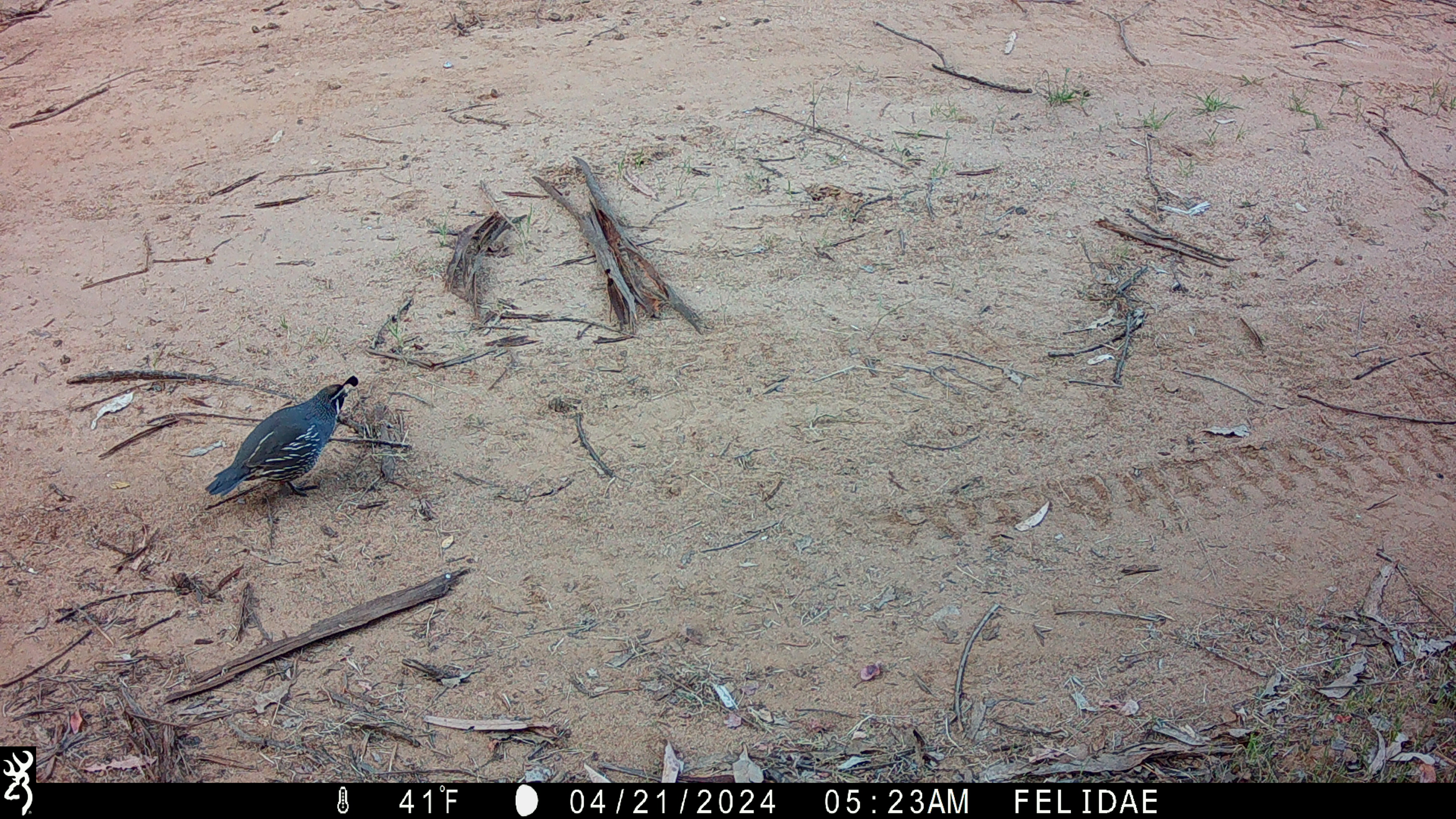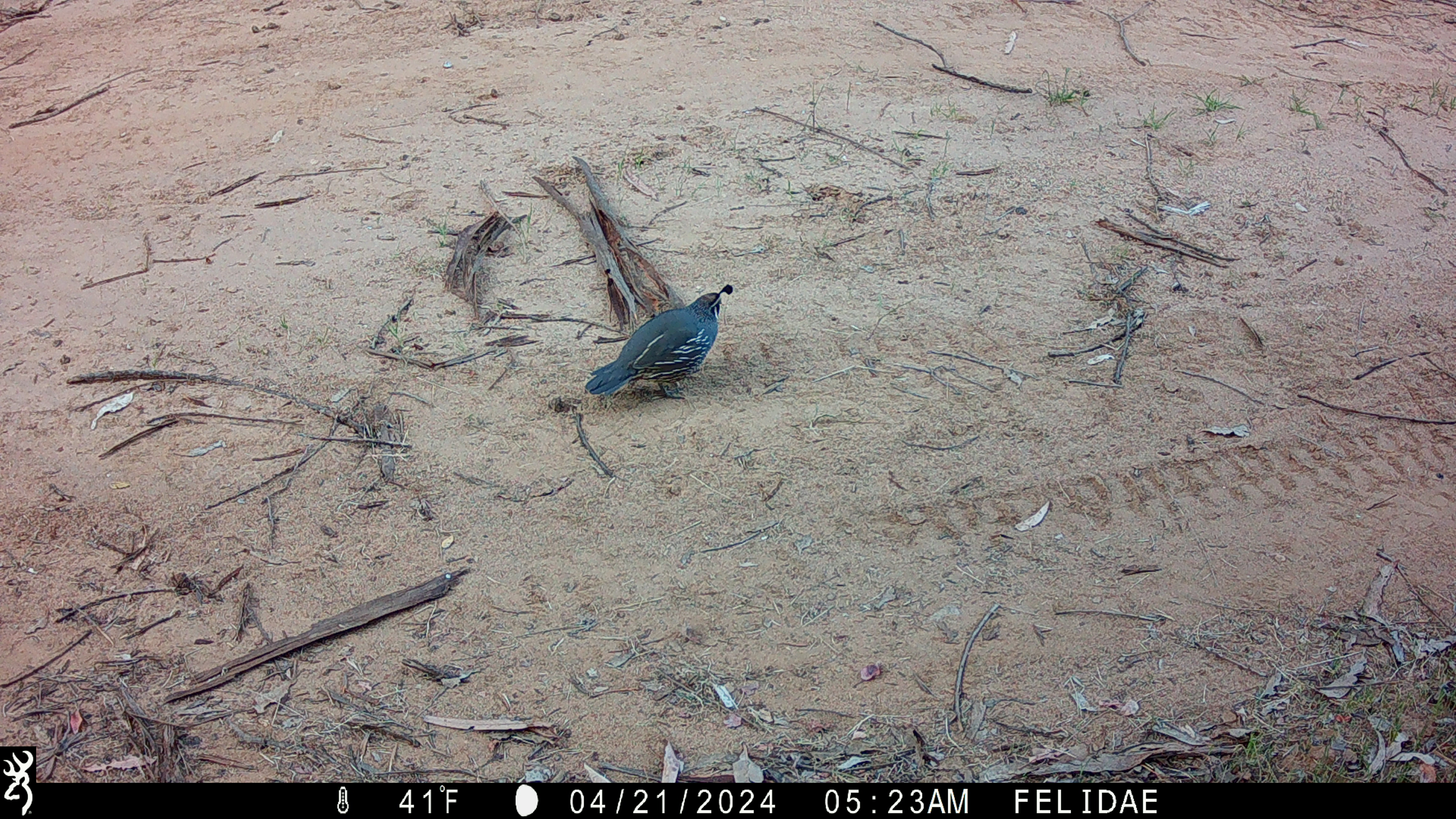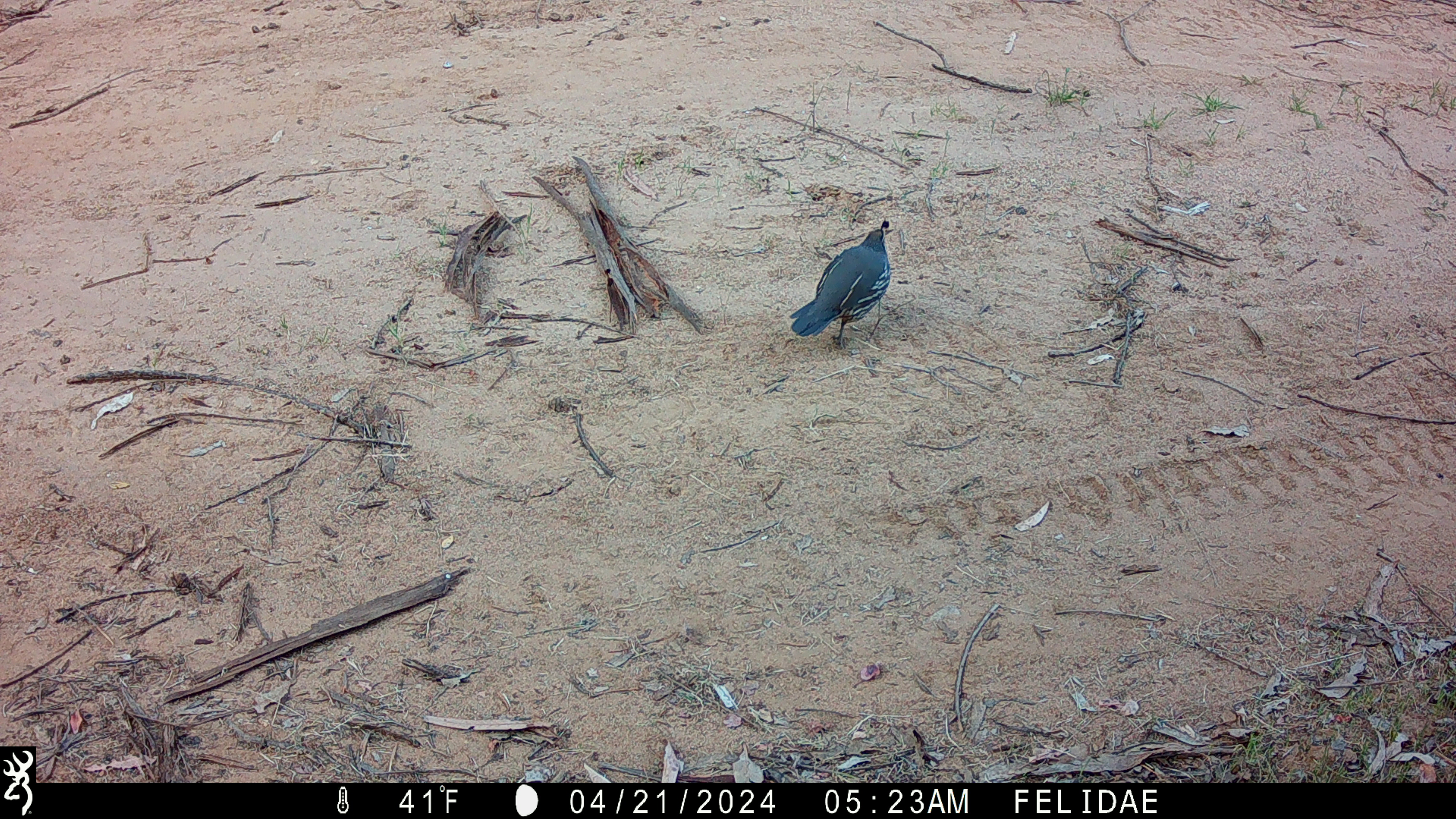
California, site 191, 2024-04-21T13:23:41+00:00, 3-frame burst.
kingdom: Animalia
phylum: Chordata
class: Aves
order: Galliformes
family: Odontophoridae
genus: Callipepla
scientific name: Callipepla californica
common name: california quail